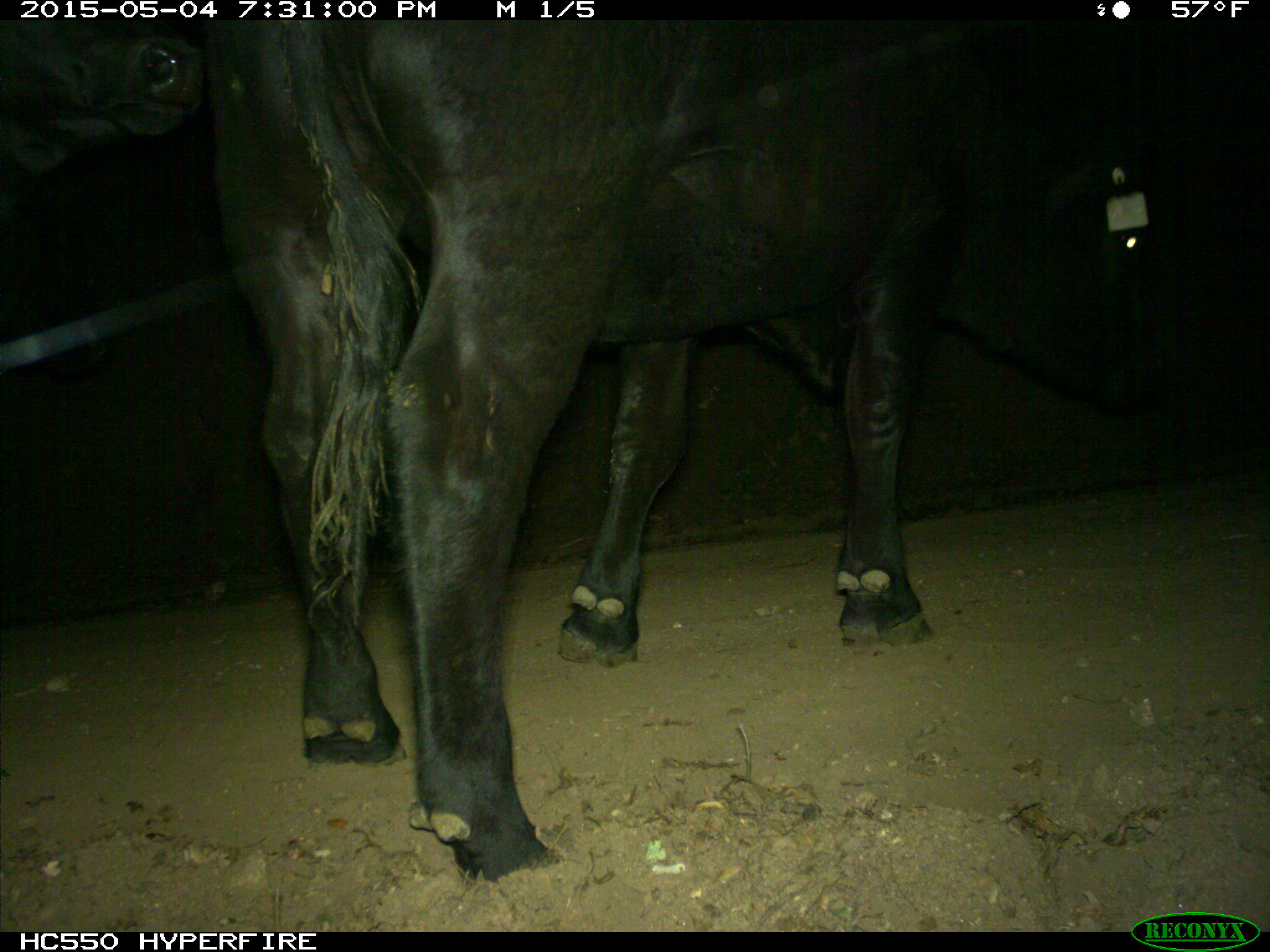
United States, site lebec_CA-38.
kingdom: Animalia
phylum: Chordata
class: Mammalia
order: Artiodactyla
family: Bovidae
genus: Bos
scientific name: Bos taurus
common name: domestic cow